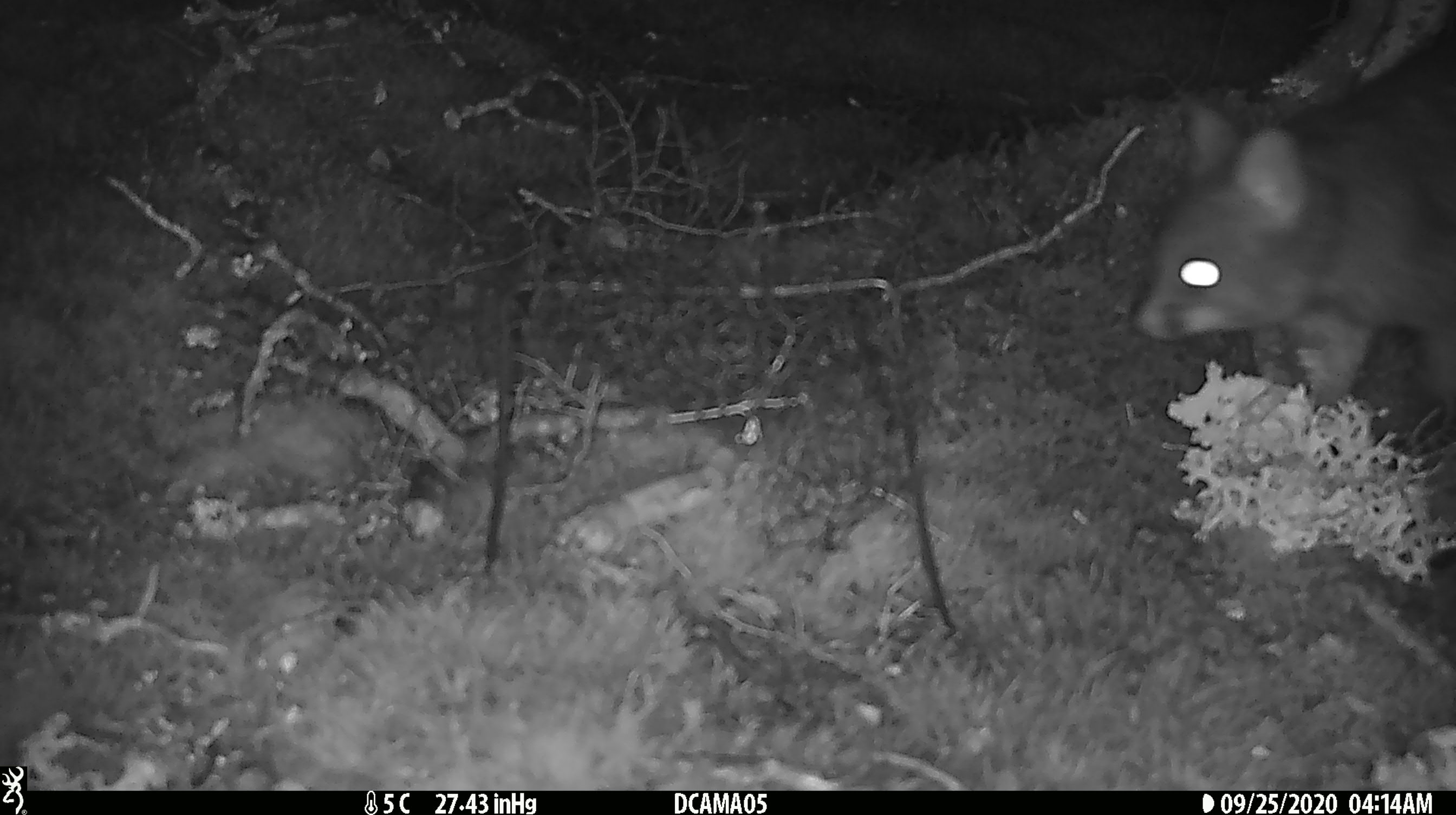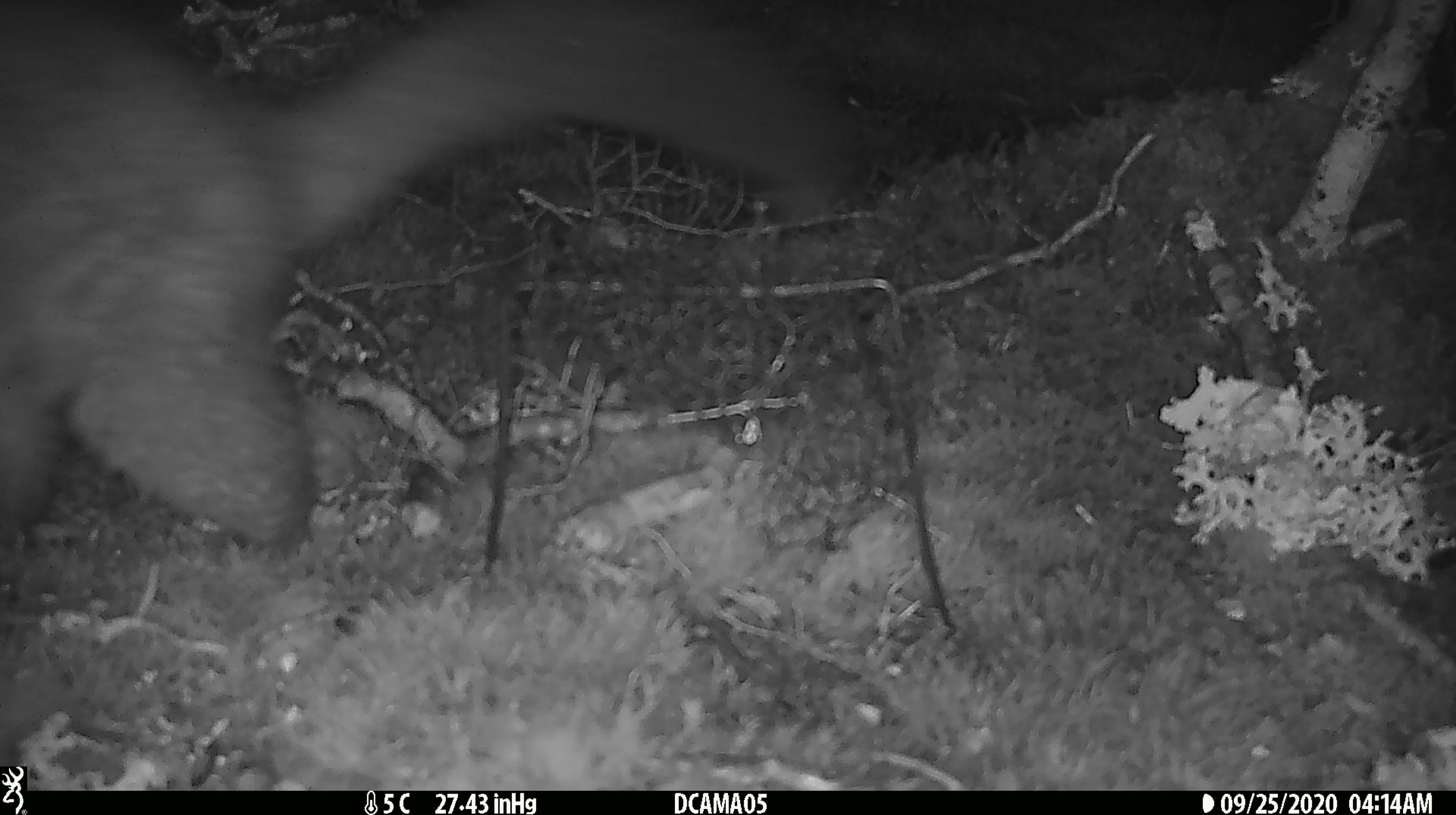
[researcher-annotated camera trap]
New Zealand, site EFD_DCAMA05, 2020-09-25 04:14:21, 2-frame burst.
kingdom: Animalia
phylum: Chordata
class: Mammalia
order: Diprotodontia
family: Phalangeridae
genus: Trichosurus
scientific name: Trichosurus vulpecula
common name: common brushtail possum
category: possum